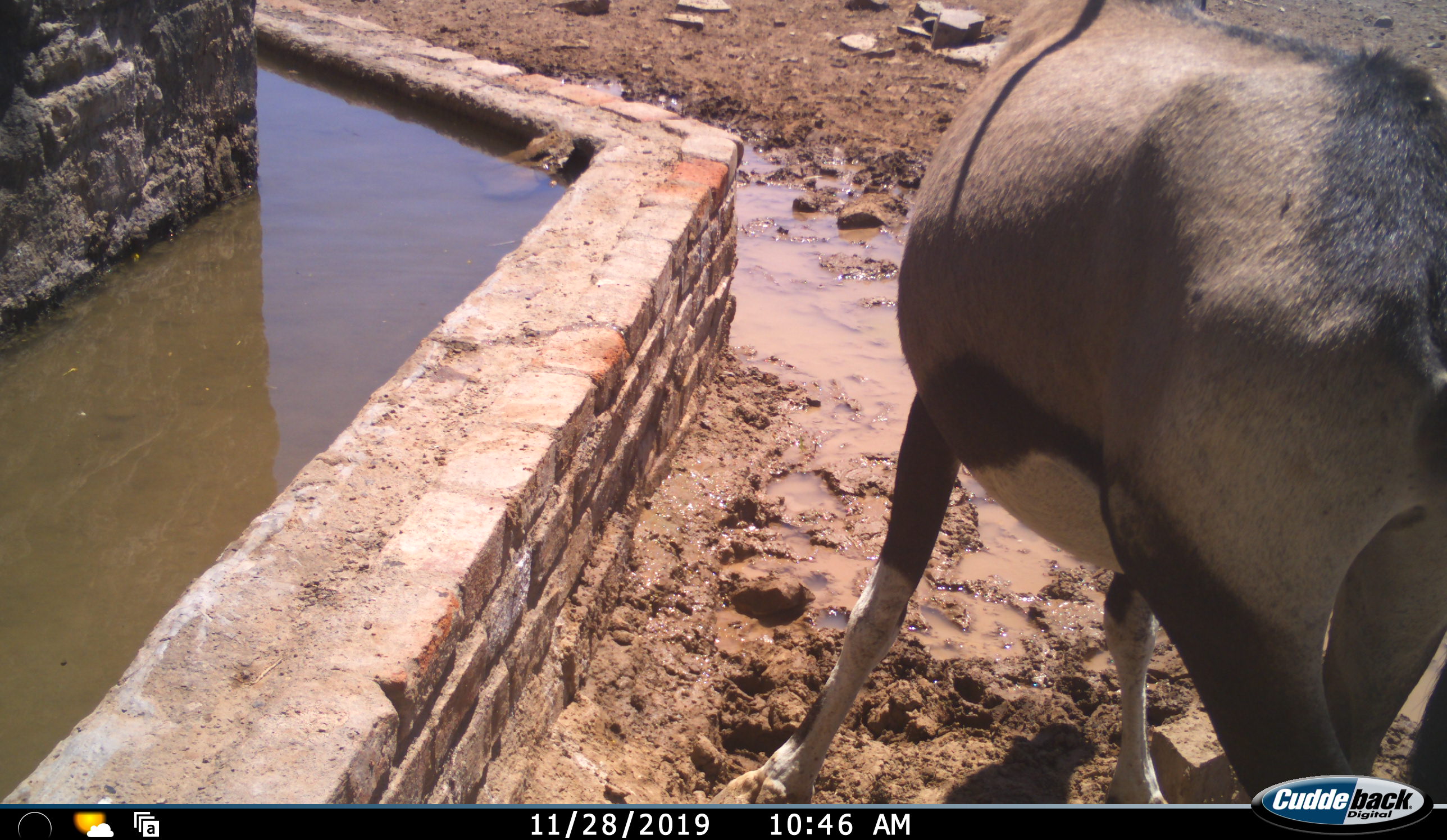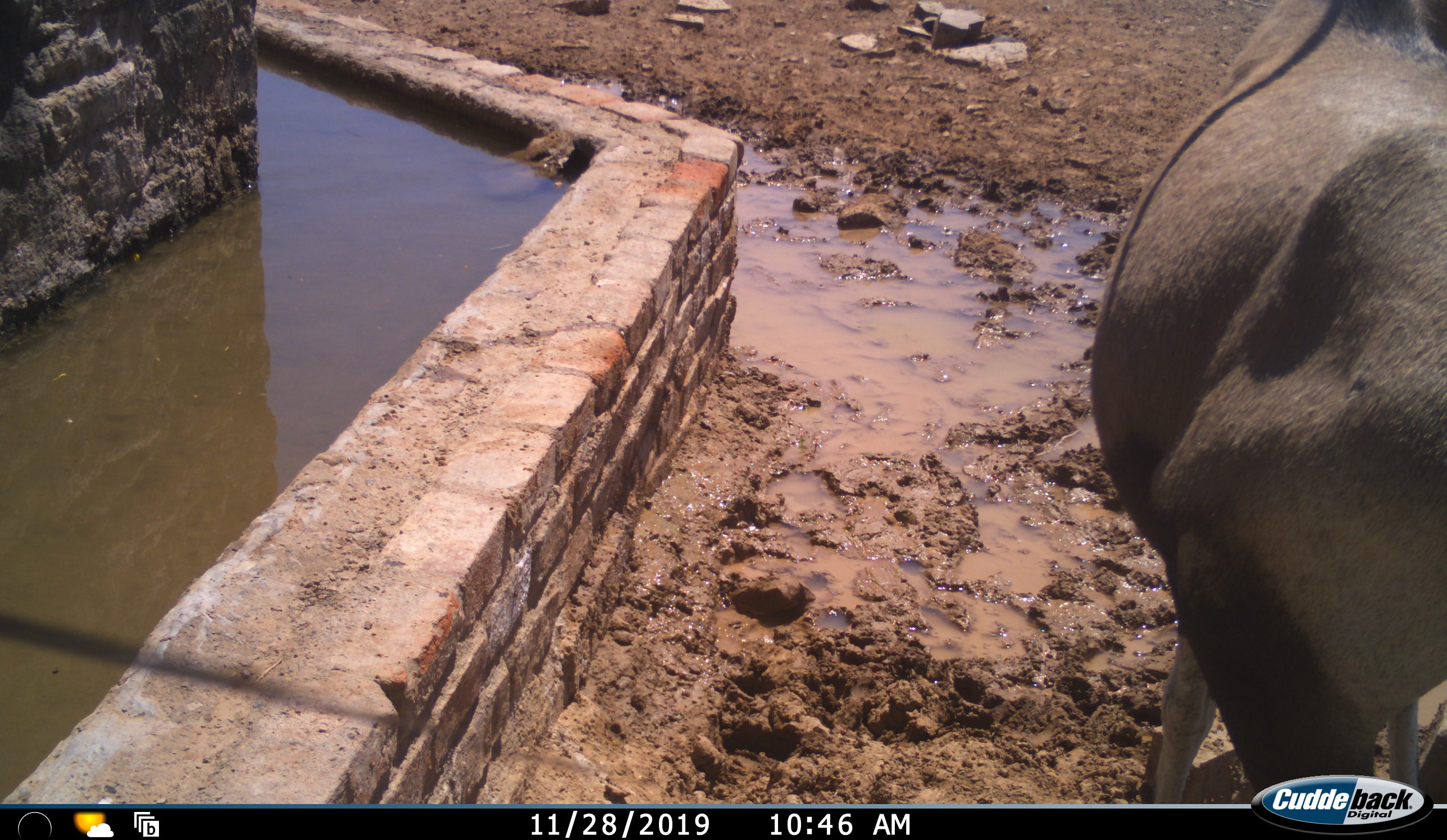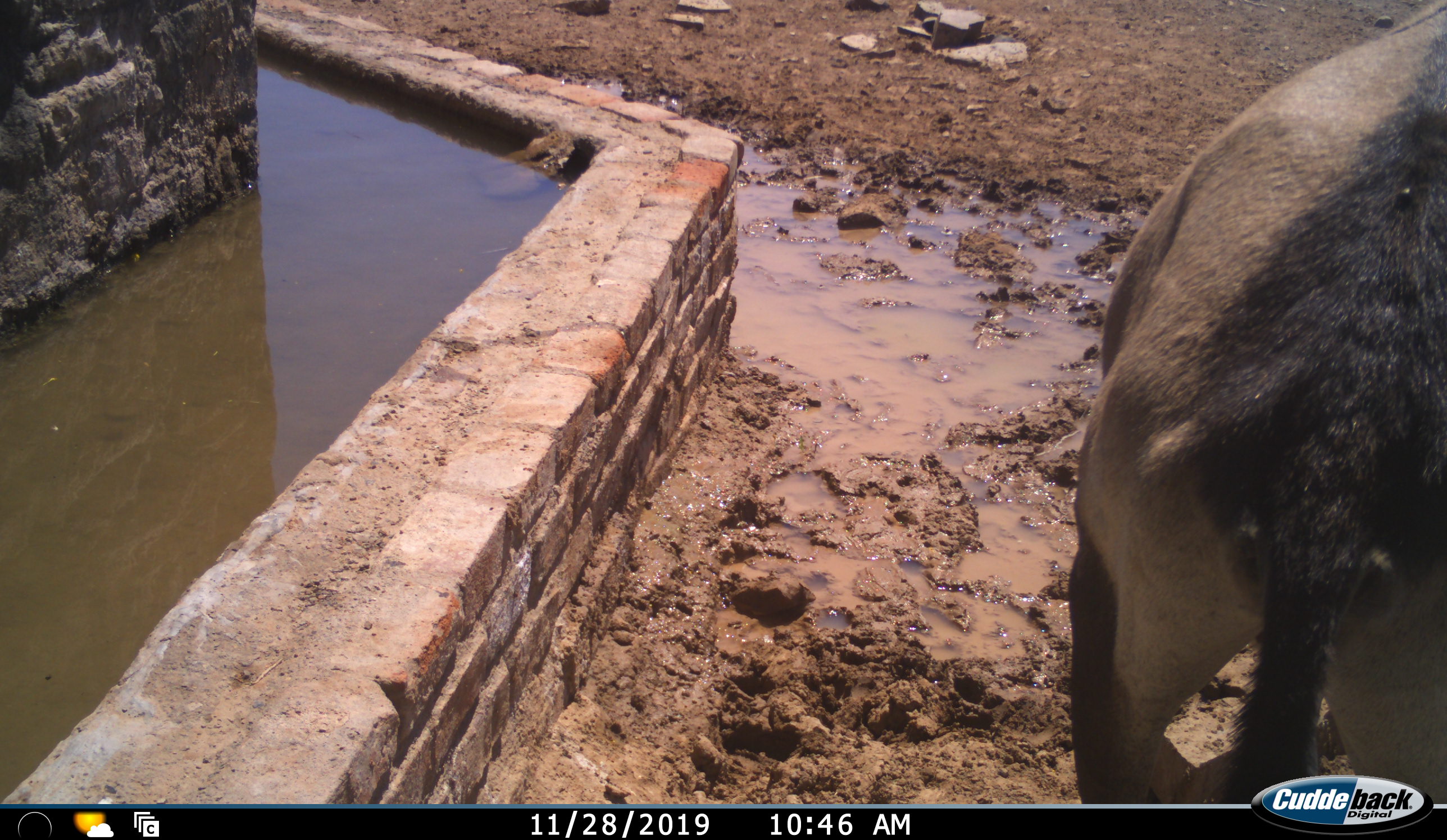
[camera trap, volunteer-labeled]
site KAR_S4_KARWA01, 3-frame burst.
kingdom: Animalia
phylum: Chordata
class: Mammalia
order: Artiodactyla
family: Bovidae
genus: Oryx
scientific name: Oryx gazella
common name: gemsbok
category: oryx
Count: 1.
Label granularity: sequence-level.